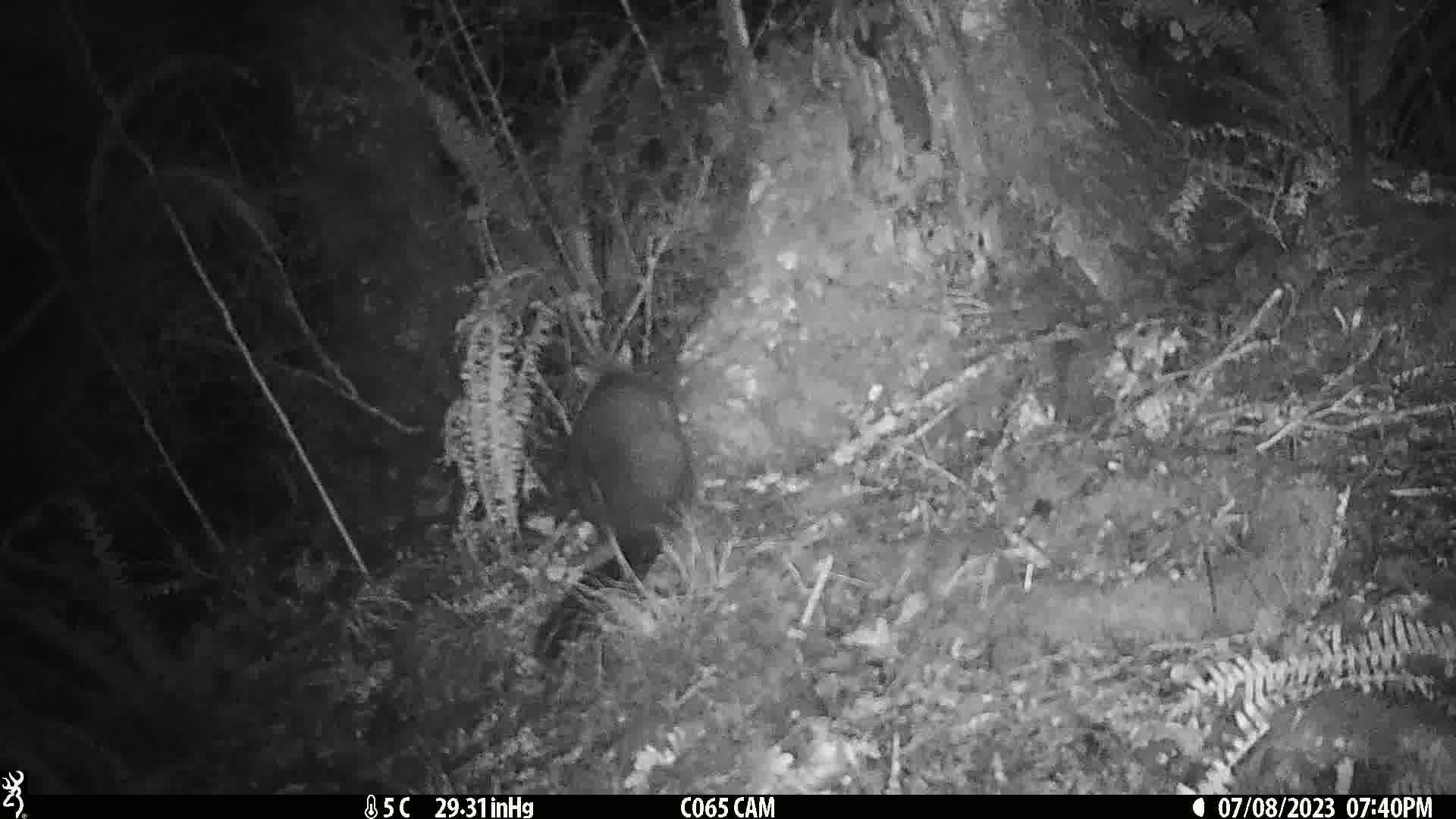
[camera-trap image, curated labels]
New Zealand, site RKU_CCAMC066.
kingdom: Animalia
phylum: Chordata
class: Mammalia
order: Diprotodontia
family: Phalangeridae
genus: Trichosurus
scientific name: Trichosurus vulpecula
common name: common brushtail possum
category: possum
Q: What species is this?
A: Possum (common brushtail possum) (Trichosurus vulpecula).